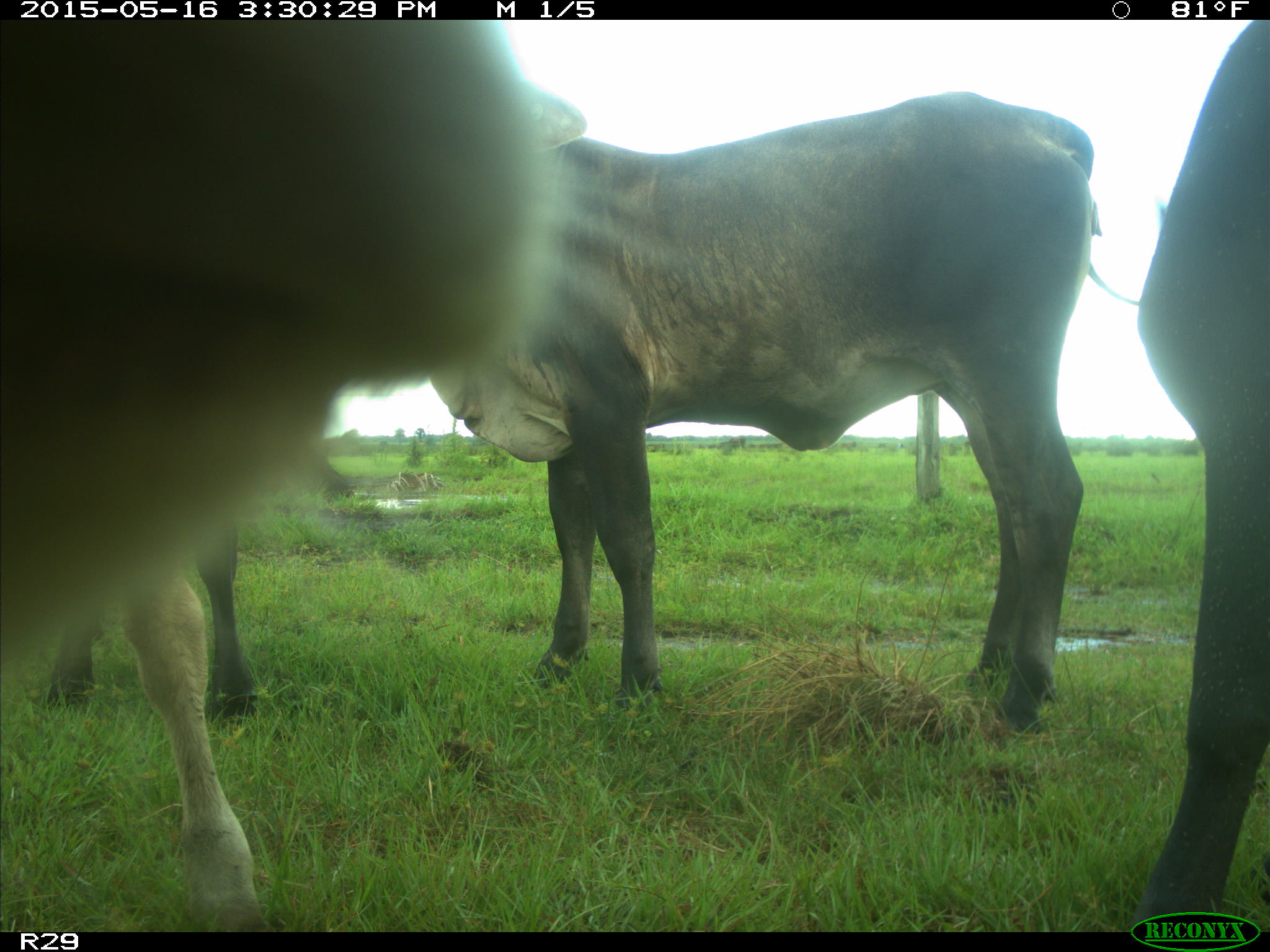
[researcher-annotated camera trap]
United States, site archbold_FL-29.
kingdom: Animalia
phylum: Chordata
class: Mammalia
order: Artiodactyla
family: Bovidae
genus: Bos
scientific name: Bos taurus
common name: domestic cow